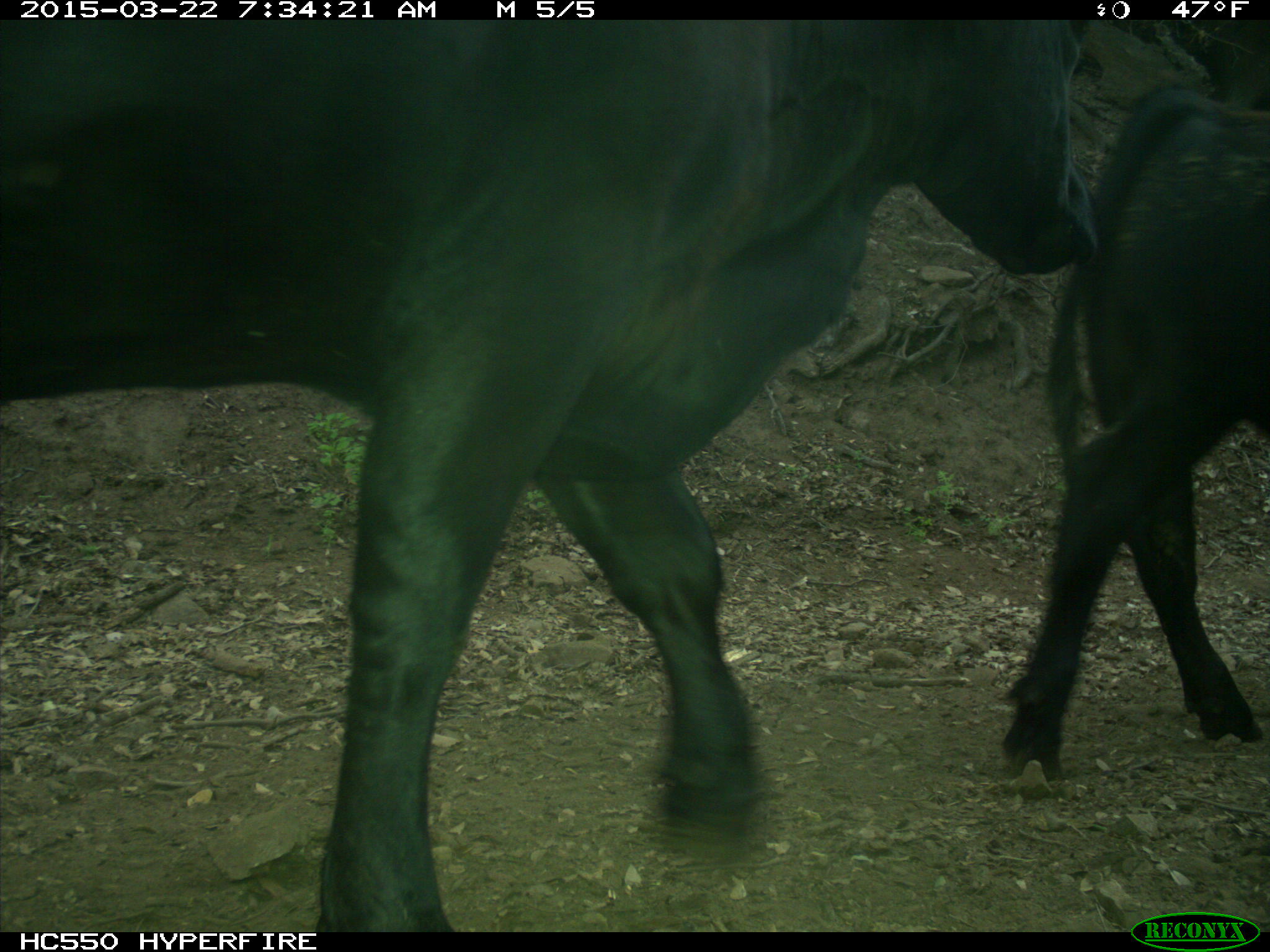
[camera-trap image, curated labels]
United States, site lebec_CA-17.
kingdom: Animalia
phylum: Chordata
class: Mammalia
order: Artiodactyla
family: Bovidae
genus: Bos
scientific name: Bos taurus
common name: domestic cow